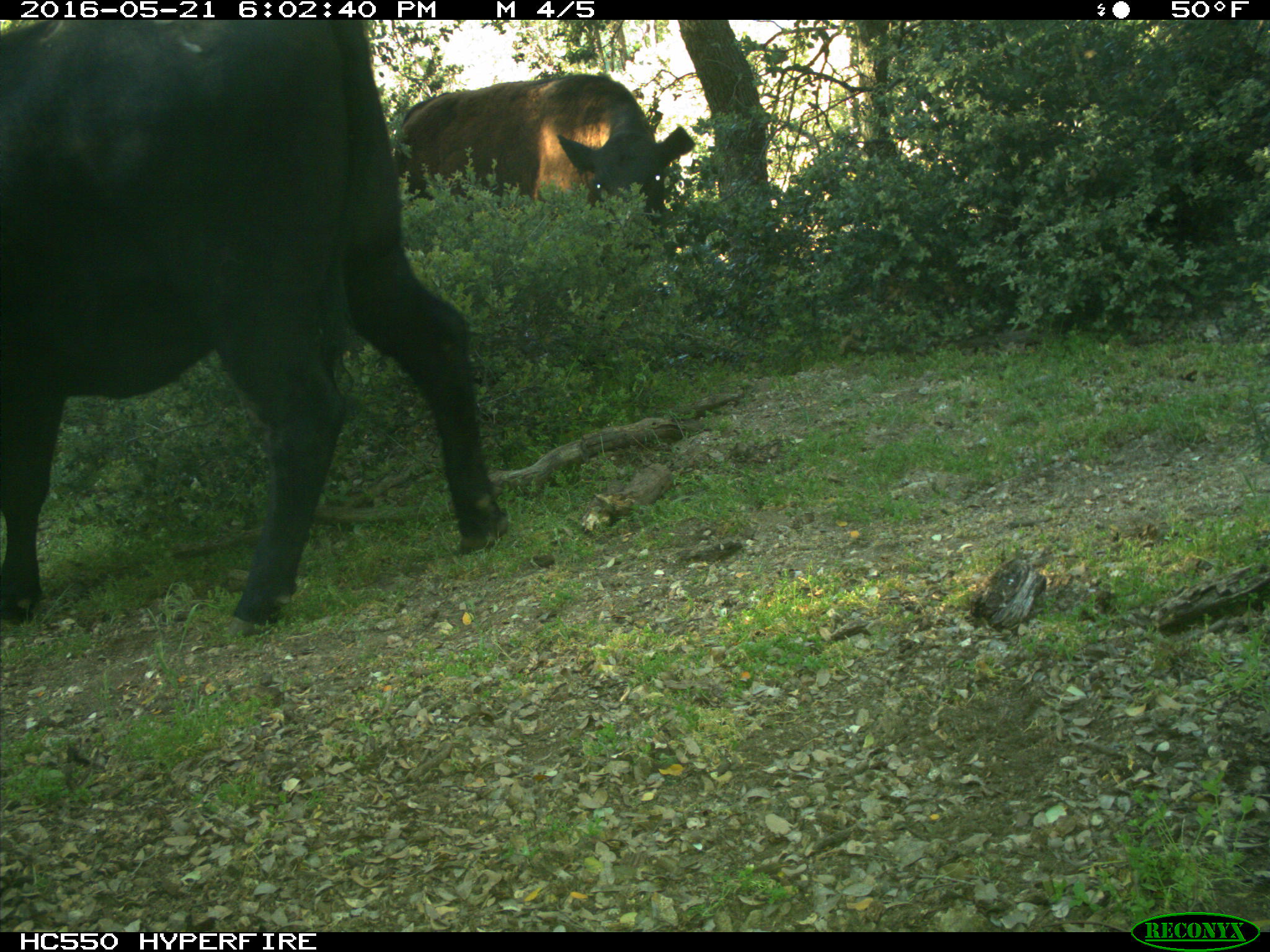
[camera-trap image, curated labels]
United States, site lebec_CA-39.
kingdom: Animalia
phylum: Chordata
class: Mammalia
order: Artiodactyla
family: Bovidae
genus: Bos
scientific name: Bos taurus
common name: domestic cow